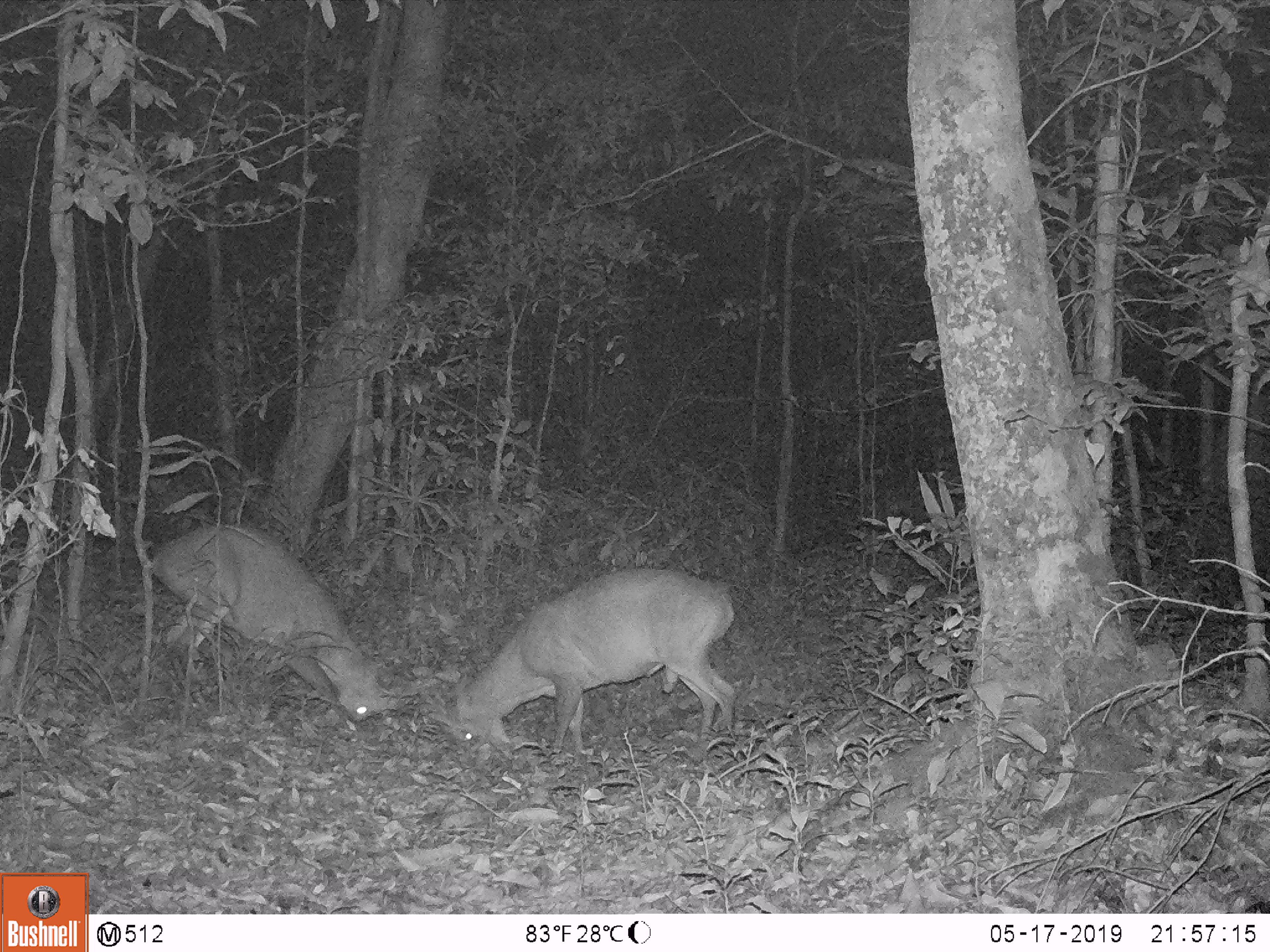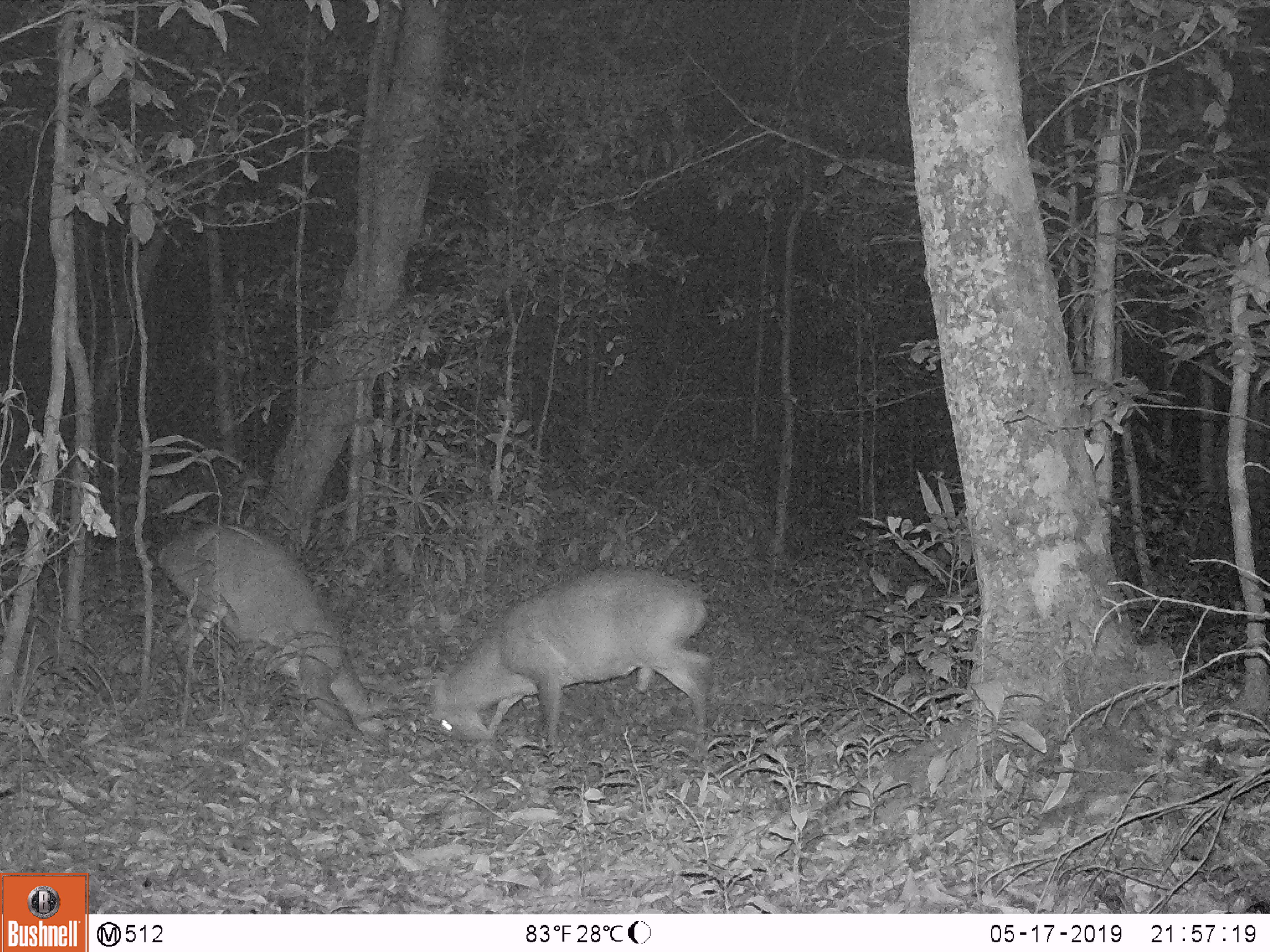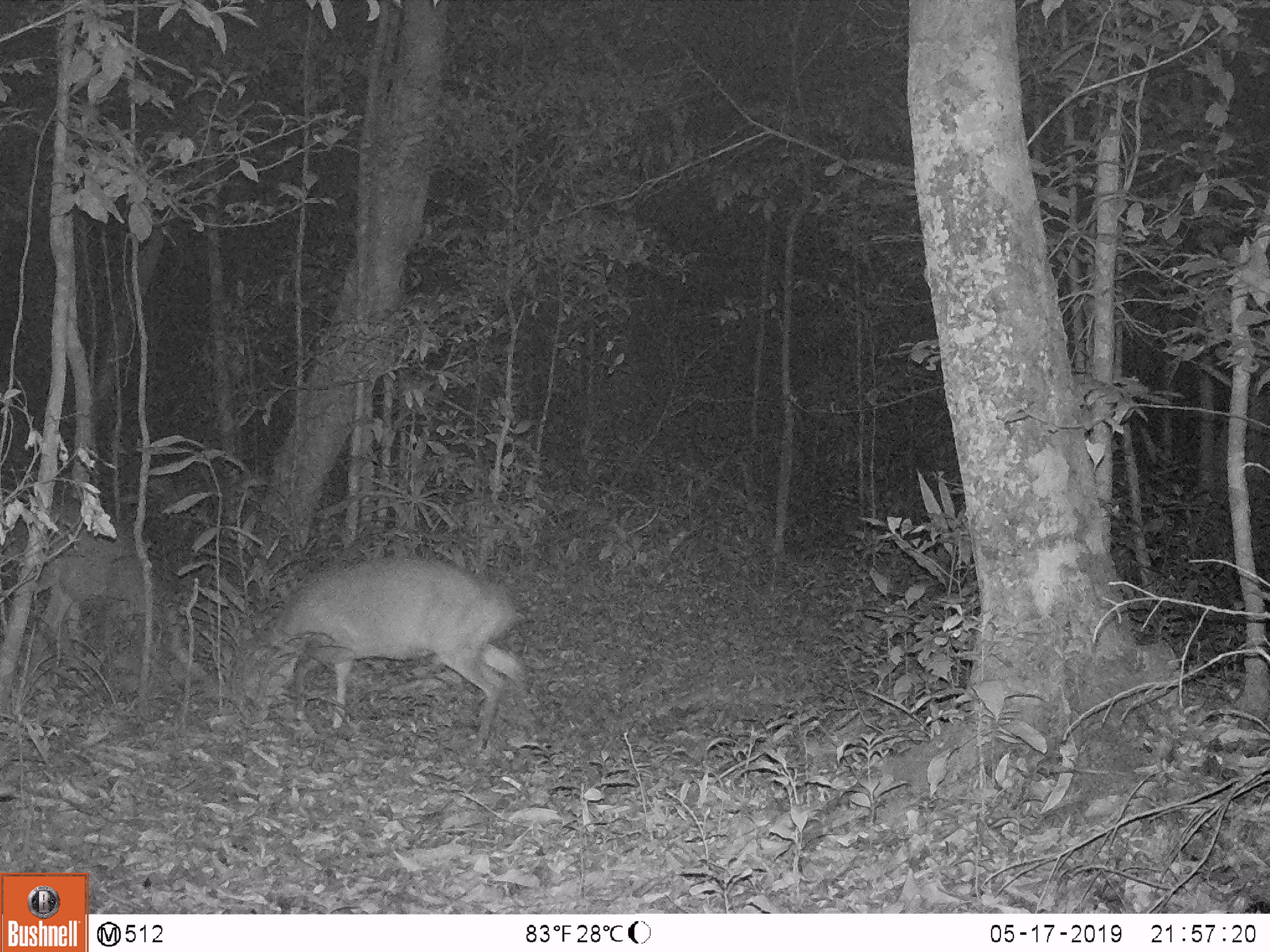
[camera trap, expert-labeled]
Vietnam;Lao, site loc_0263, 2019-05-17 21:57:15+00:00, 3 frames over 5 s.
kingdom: Animalia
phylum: Chordata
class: Mammalia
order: Artiodactyla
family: Cervidae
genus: Muntiacus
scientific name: Muntiacus vuquangensis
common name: large-antlered muntjac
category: large antlered muntjac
Large antlered muntjac (large-antlered muntjac) (Muntiacus vuquangensis). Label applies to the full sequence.